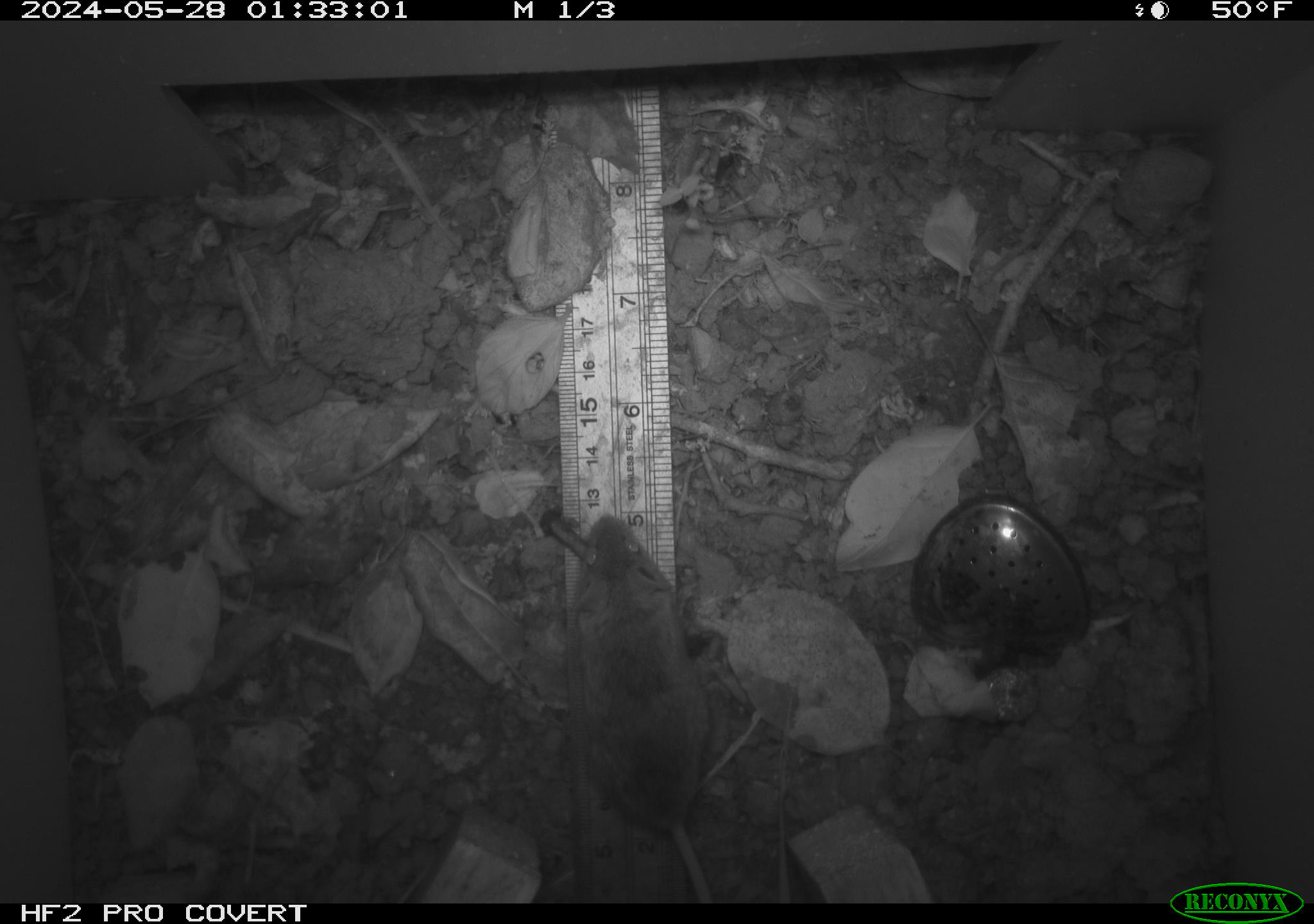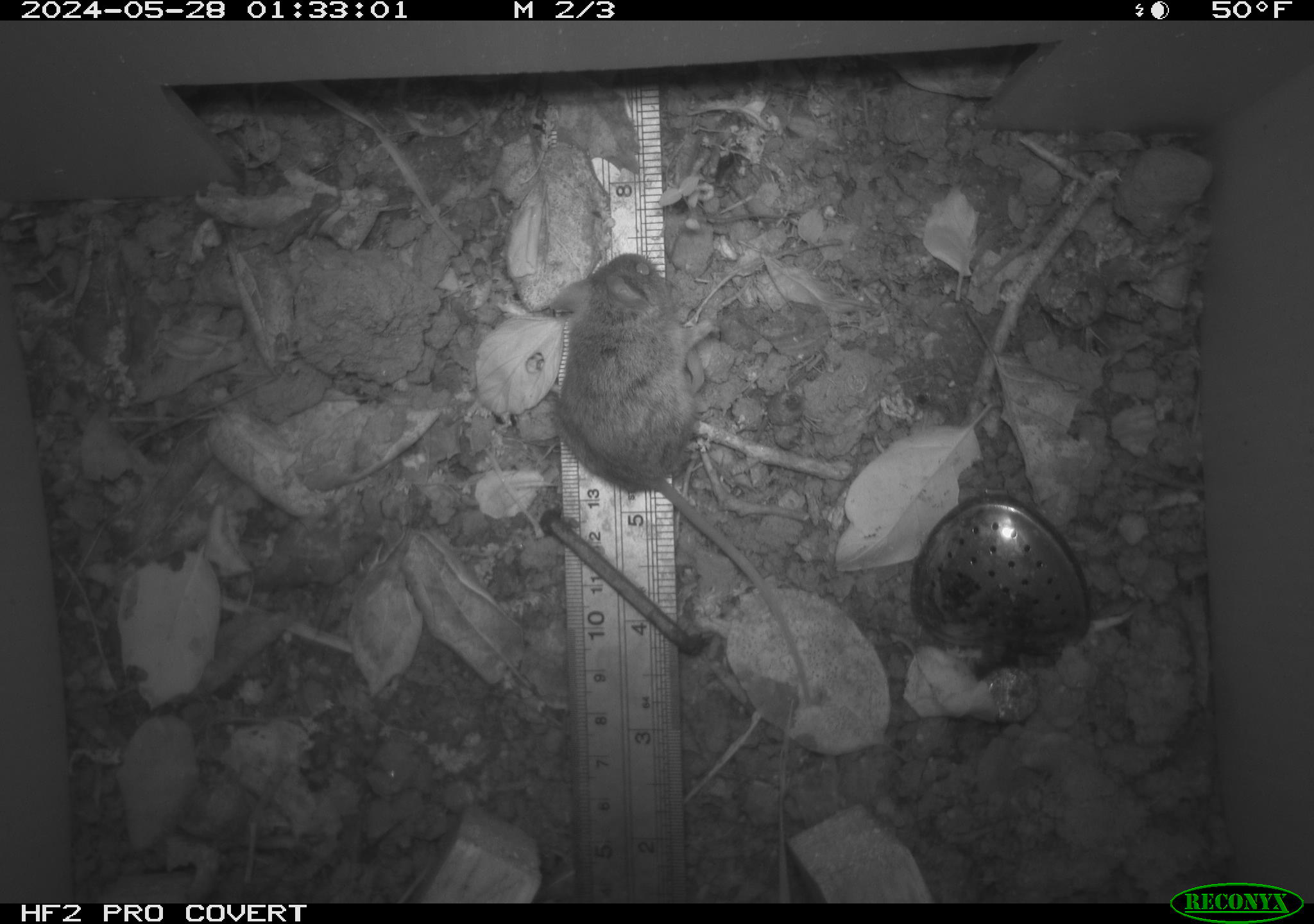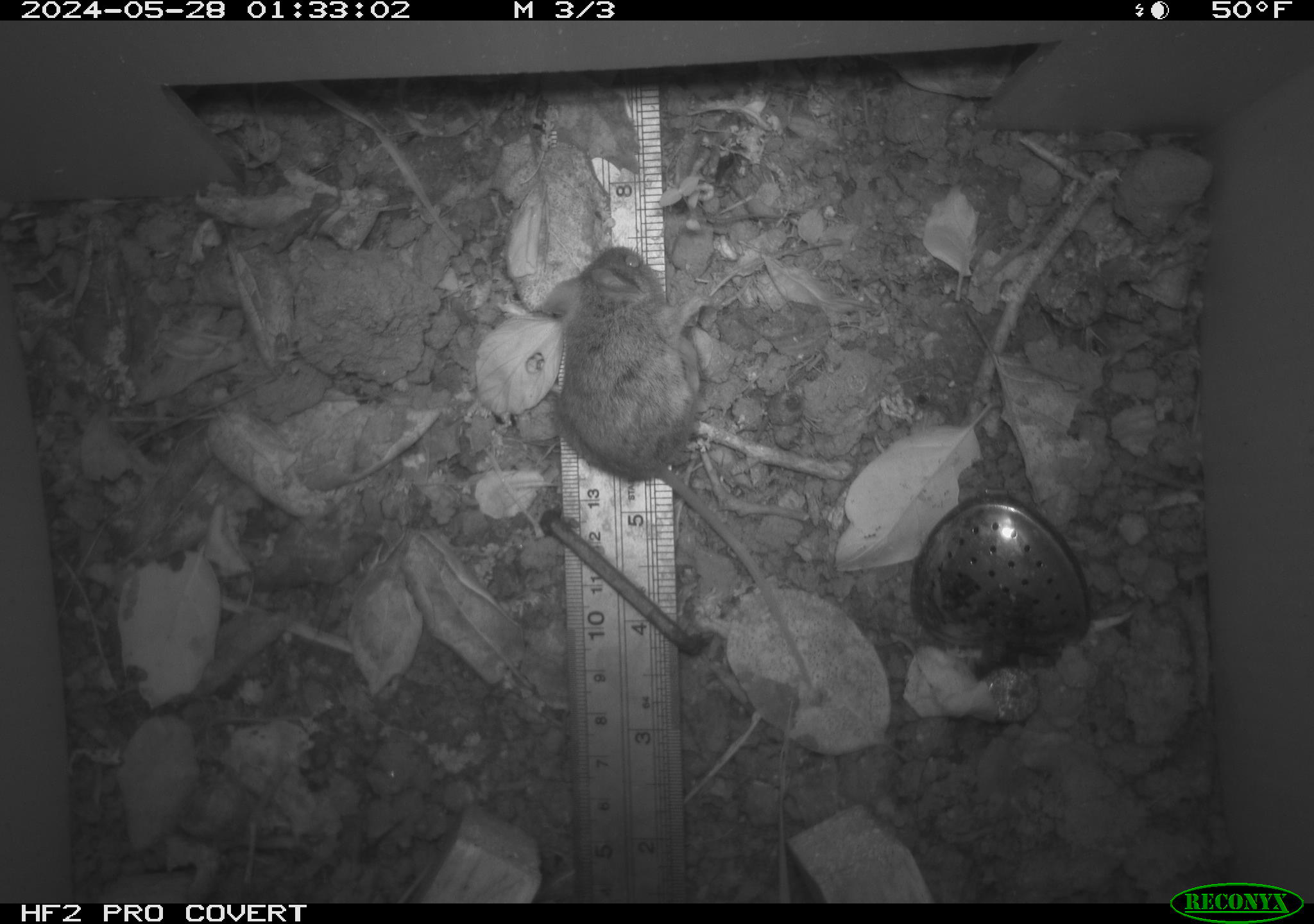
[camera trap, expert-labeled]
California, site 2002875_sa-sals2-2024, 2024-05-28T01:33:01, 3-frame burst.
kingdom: Animalia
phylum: Chordata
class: Mammalia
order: Rodentia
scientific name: Rodentia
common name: mouse species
Mouse species (Rodentia).